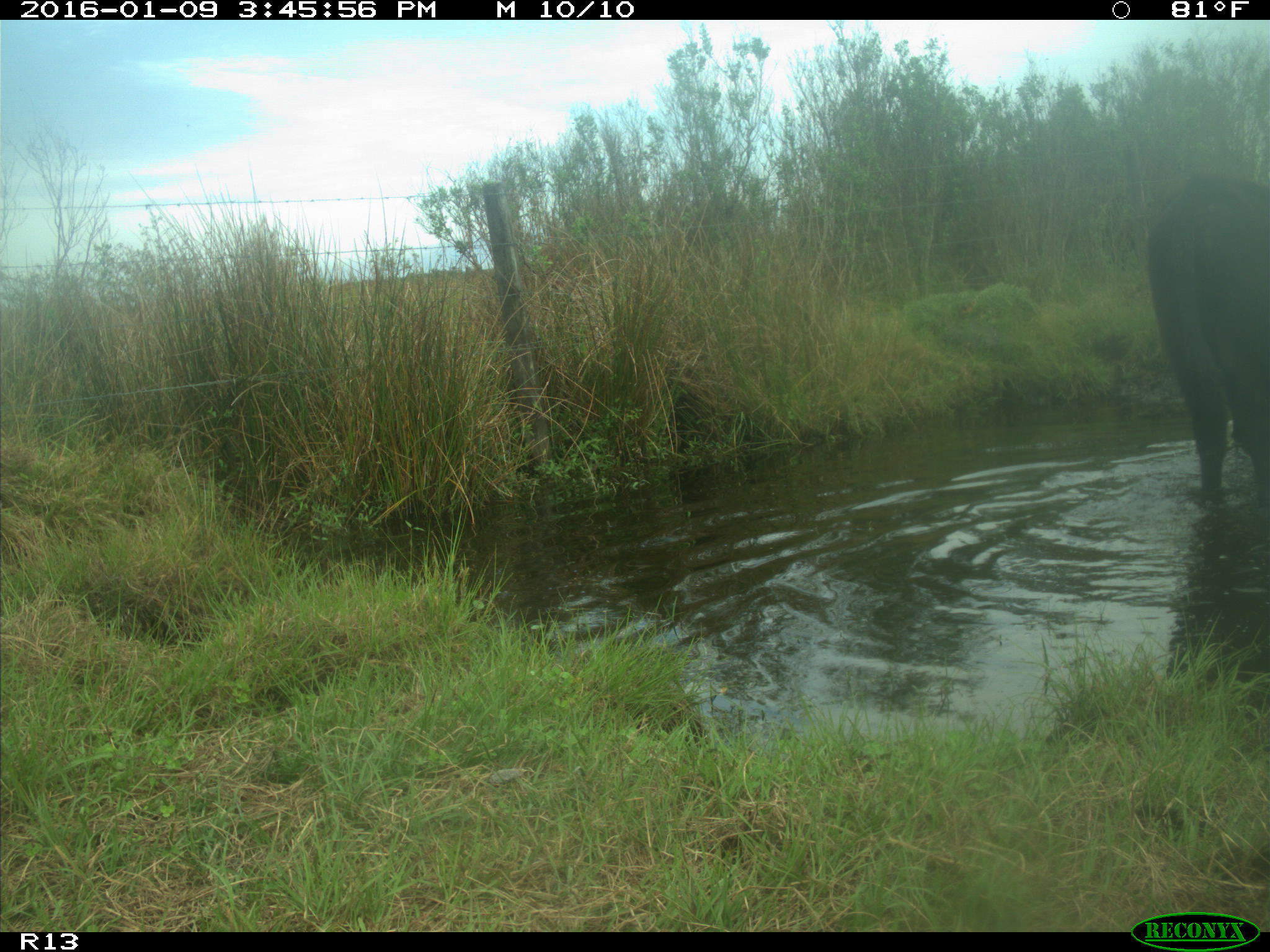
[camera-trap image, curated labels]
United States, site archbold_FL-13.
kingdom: Animalia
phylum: Chordata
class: Mammalia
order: Artiodactyla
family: Bovidae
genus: Bos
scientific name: Bos taurus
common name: domestic cow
Bos taurus (domestic cow).